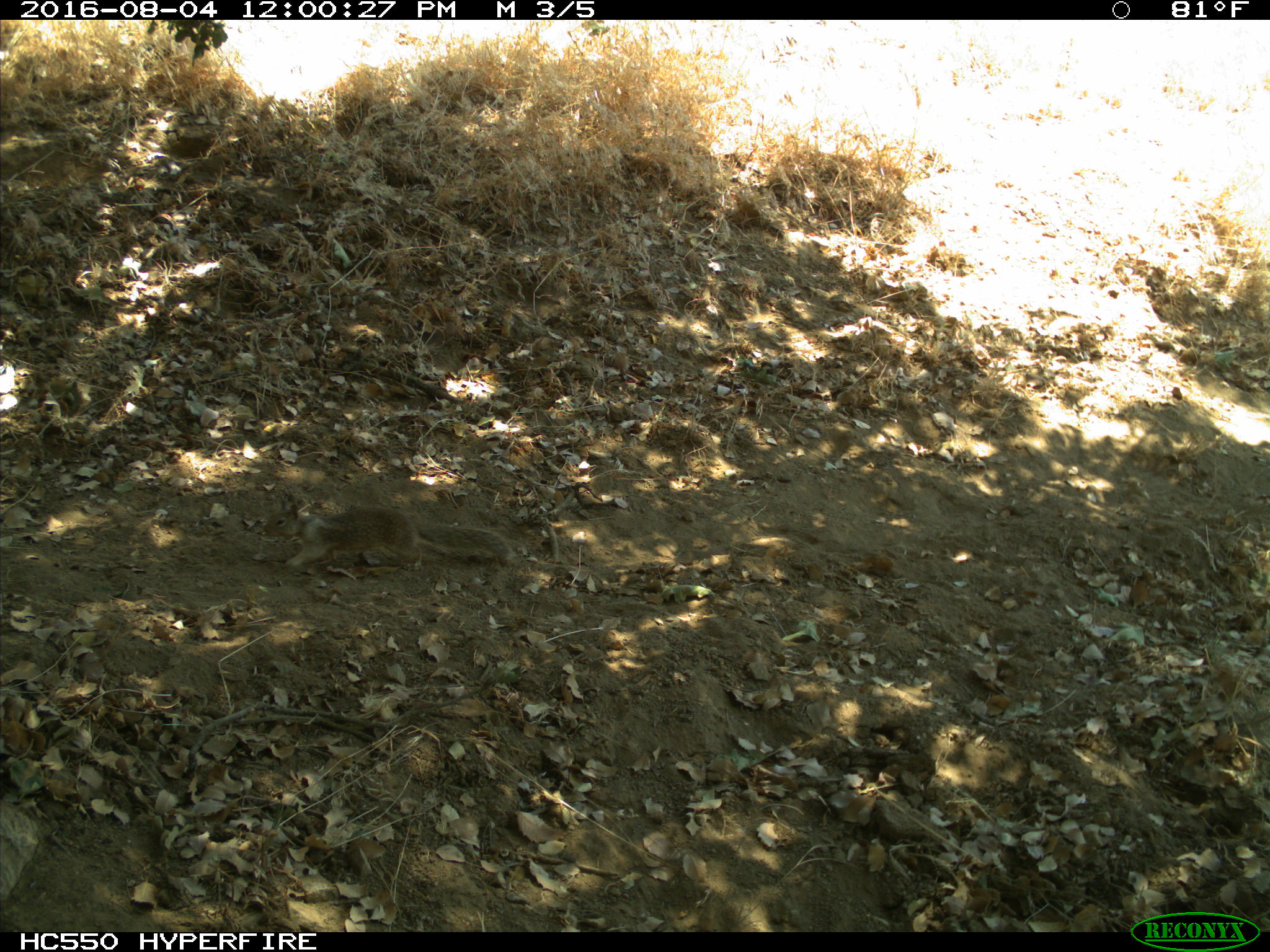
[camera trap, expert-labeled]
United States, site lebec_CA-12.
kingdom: Animalia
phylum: Chordata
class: Mammalia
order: Rodentia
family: Sciuridae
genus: Otospermophilus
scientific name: Otospermophilus beecheyi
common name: california ground squirrel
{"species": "Otospermophilus beecheyi (california ground squirrel)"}